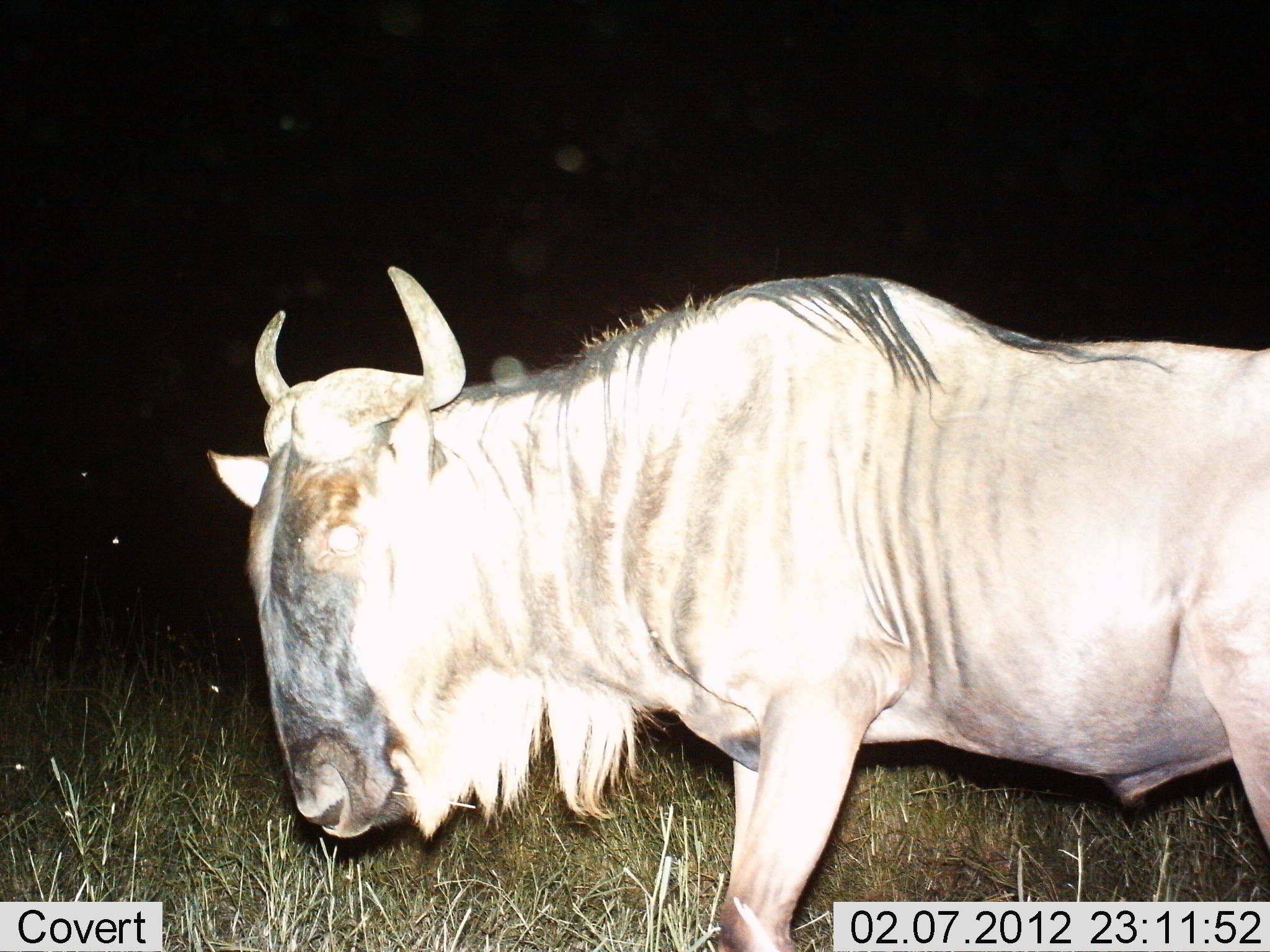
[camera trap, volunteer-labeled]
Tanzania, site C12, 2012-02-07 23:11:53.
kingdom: Animalia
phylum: Chordata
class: Mammalia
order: Artiodactyla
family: Bovidae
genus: Connochaetes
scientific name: Connochaetes taurinus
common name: blue wildebeest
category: wildebeest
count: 1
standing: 96%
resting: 0%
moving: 4%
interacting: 0%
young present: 0%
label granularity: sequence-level